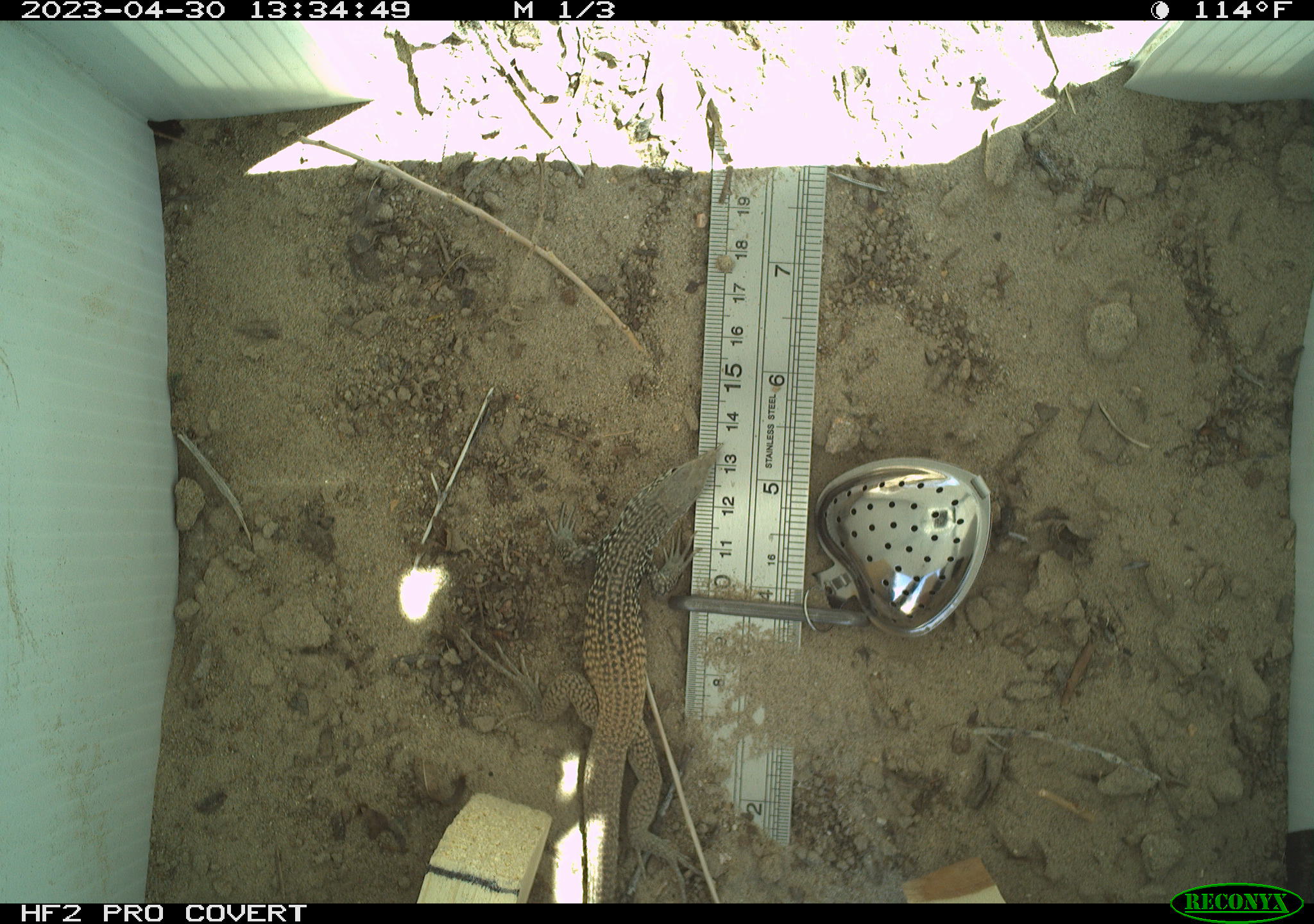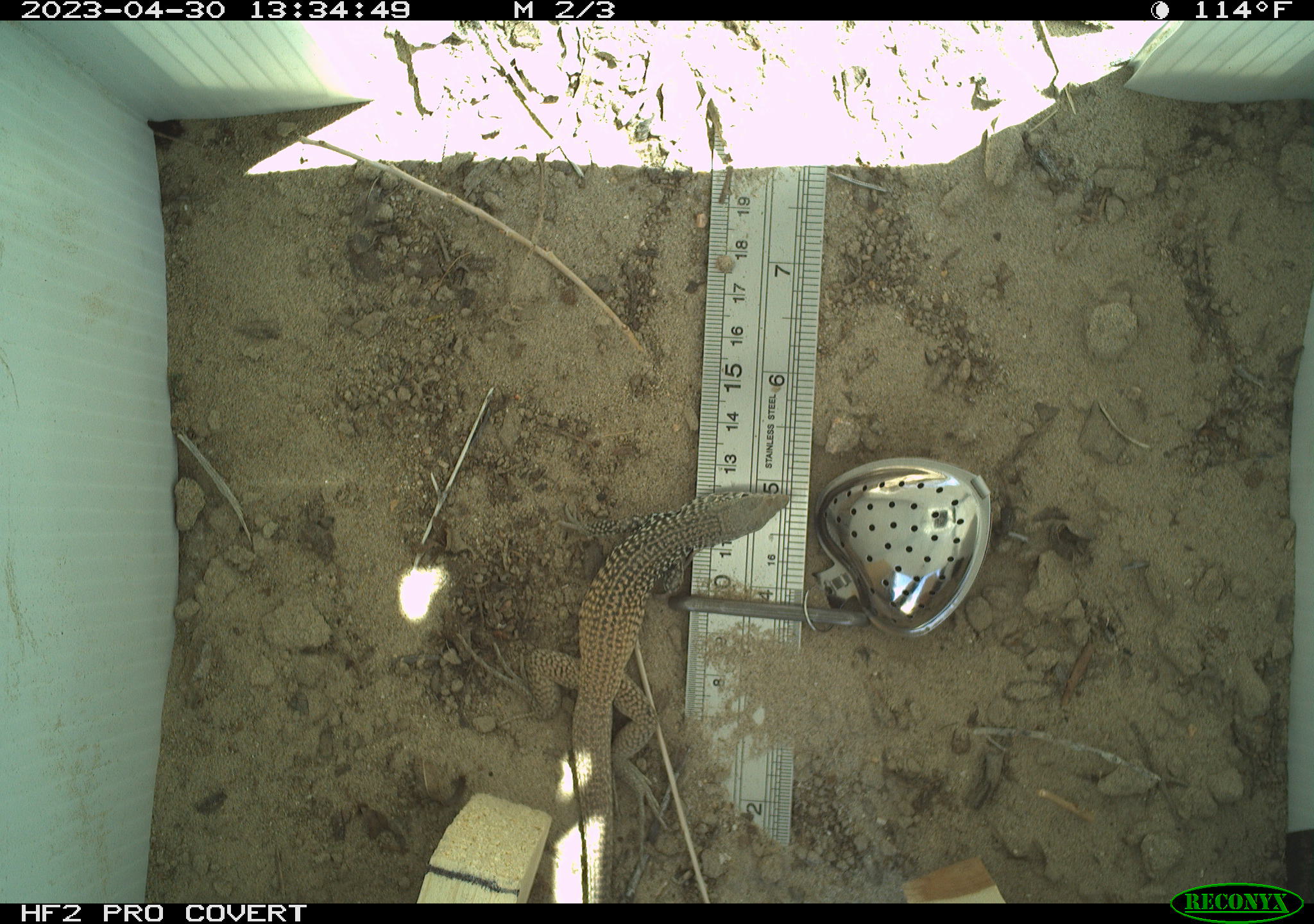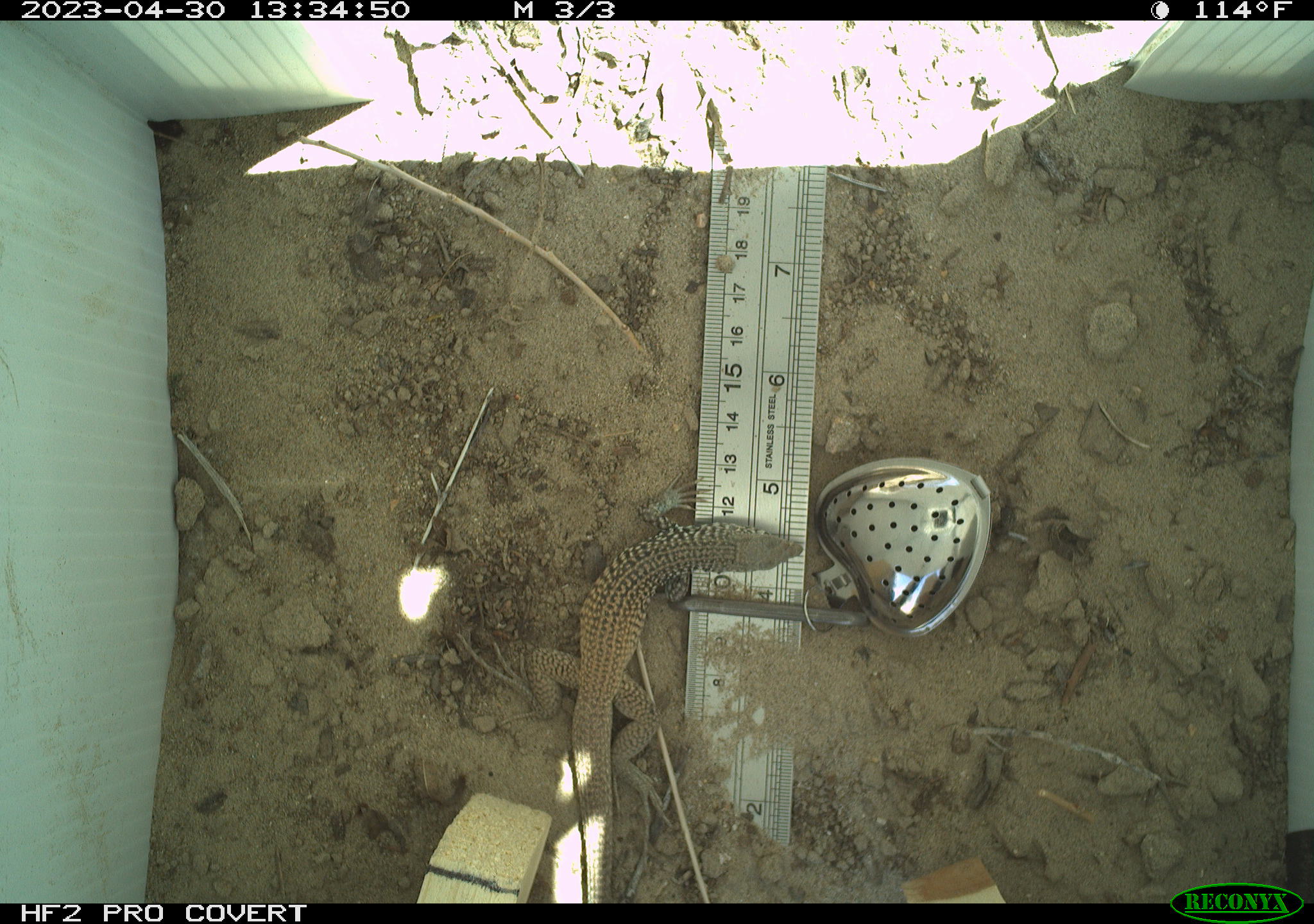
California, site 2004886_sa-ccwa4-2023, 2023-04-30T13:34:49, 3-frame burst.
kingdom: Animalia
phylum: Chordata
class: Reptilia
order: Squamata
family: Teiidae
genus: Aspidoscelis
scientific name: Aspidoscelis tigris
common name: western whiptail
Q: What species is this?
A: Western whiptail (Aspidoscelis tigris).